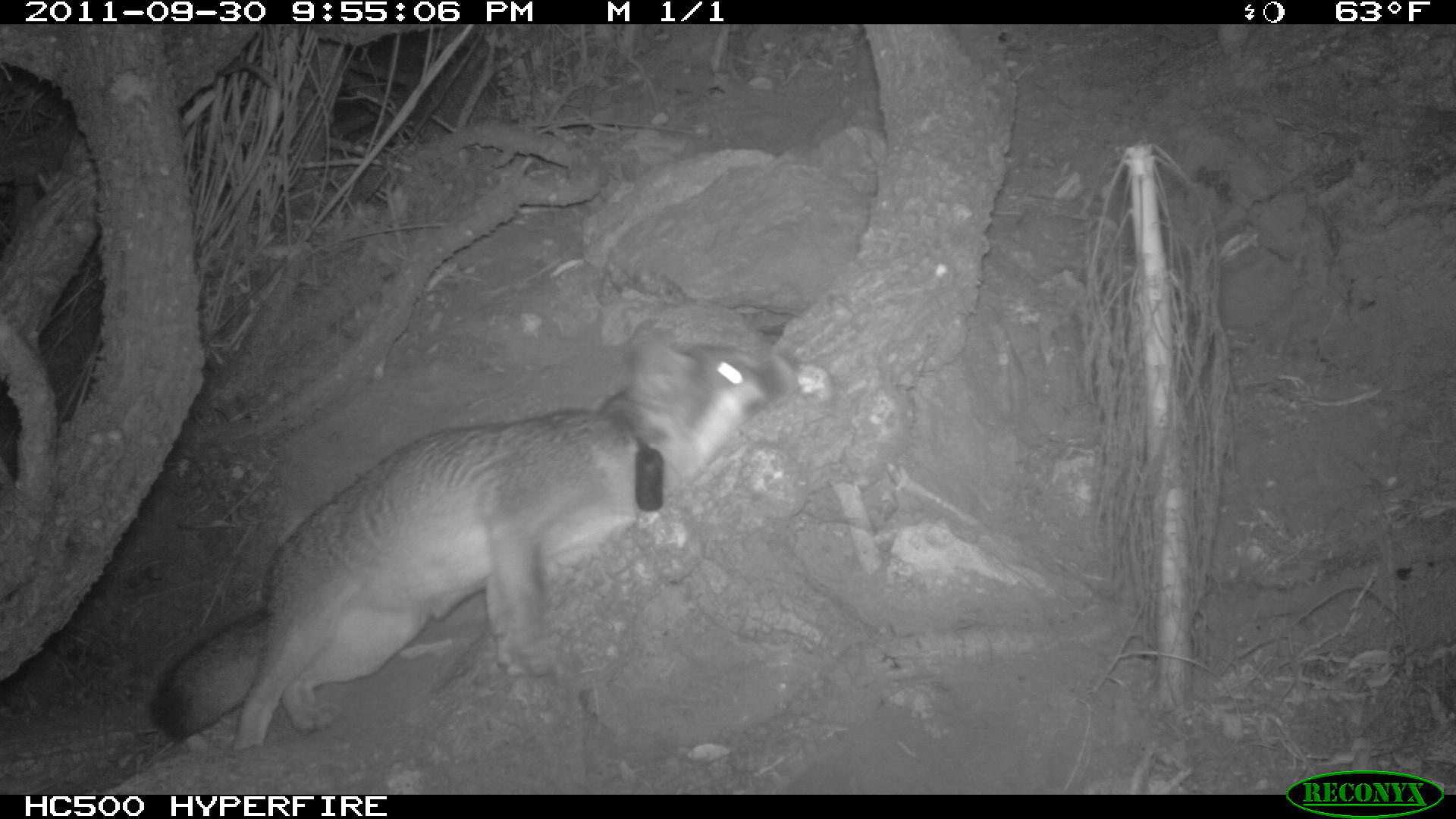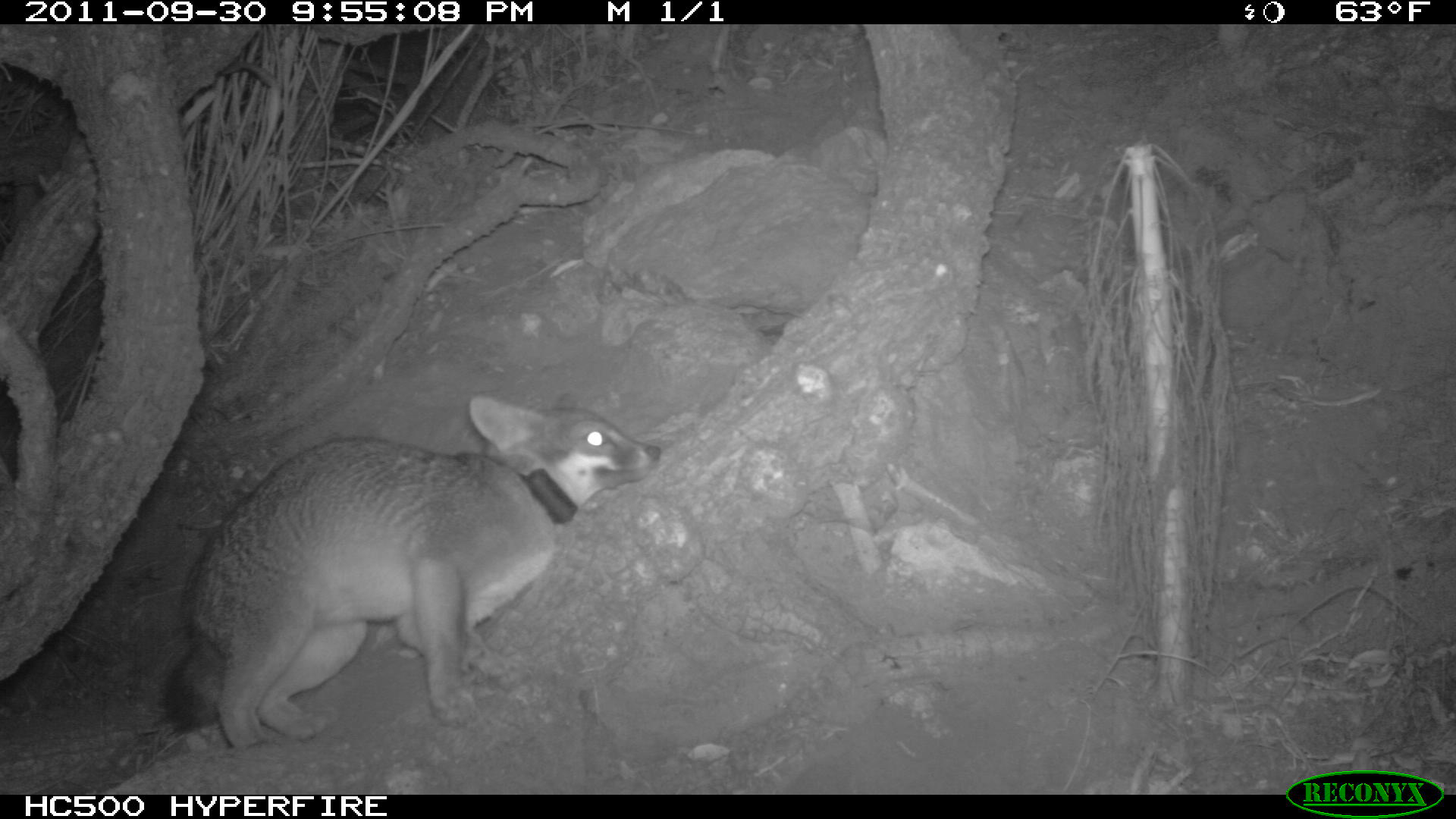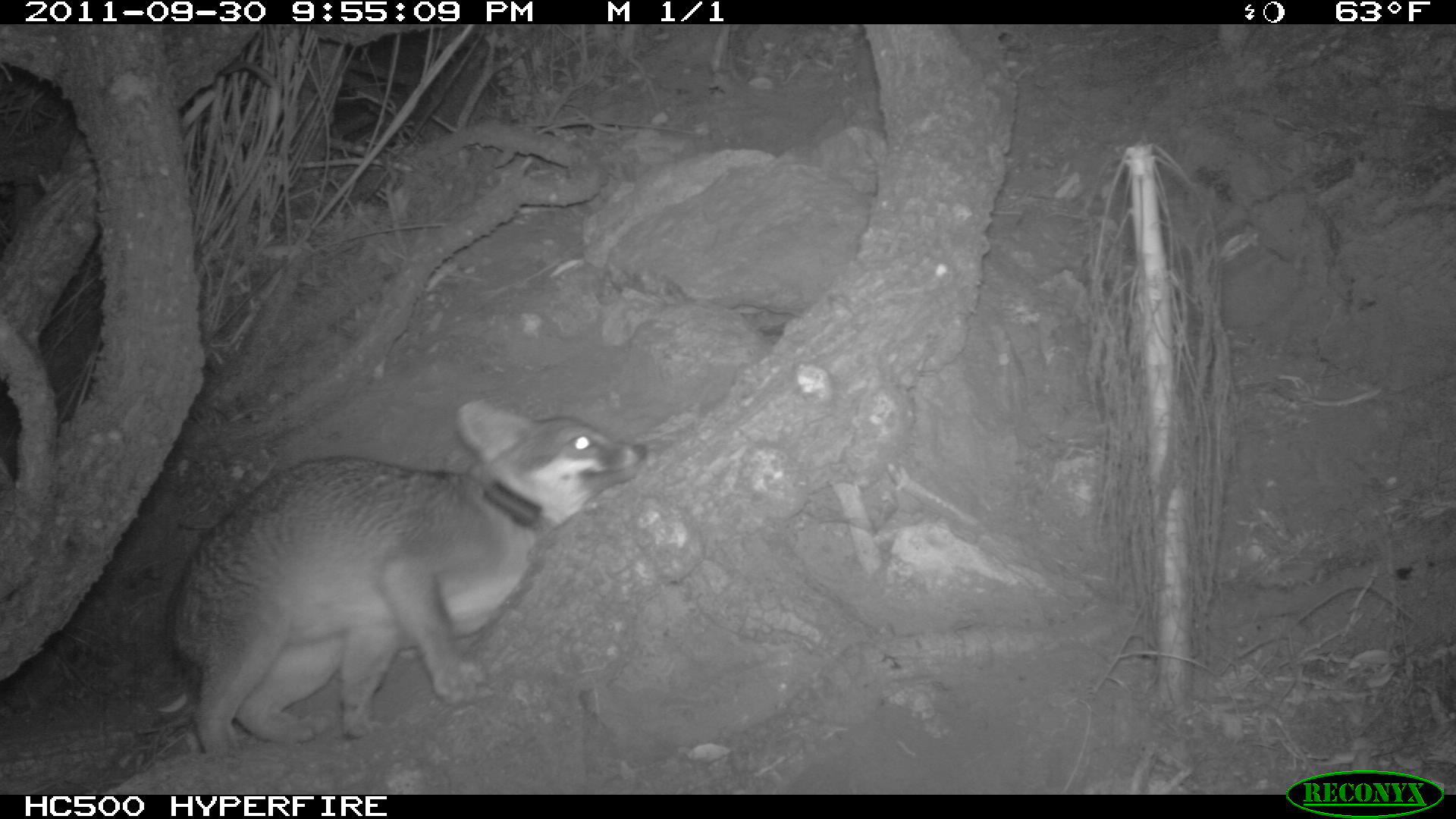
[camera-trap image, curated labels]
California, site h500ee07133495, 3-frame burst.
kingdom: Animalia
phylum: Chordata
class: Mammalia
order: Carnivora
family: Canidae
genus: Urocyon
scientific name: Urocyon littoralis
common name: island fox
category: fox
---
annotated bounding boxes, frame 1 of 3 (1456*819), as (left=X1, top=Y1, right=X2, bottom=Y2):
fox: (left=148, top=337, right=800, bottom=752)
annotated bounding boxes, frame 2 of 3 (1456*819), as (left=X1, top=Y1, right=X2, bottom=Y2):
fox: (left=165, top=392, right=661, bottom=749)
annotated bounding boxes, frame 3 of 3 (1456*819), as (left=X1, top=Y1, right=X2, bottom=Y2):
fox: (left=160, top=397, right=651, bottom=754)